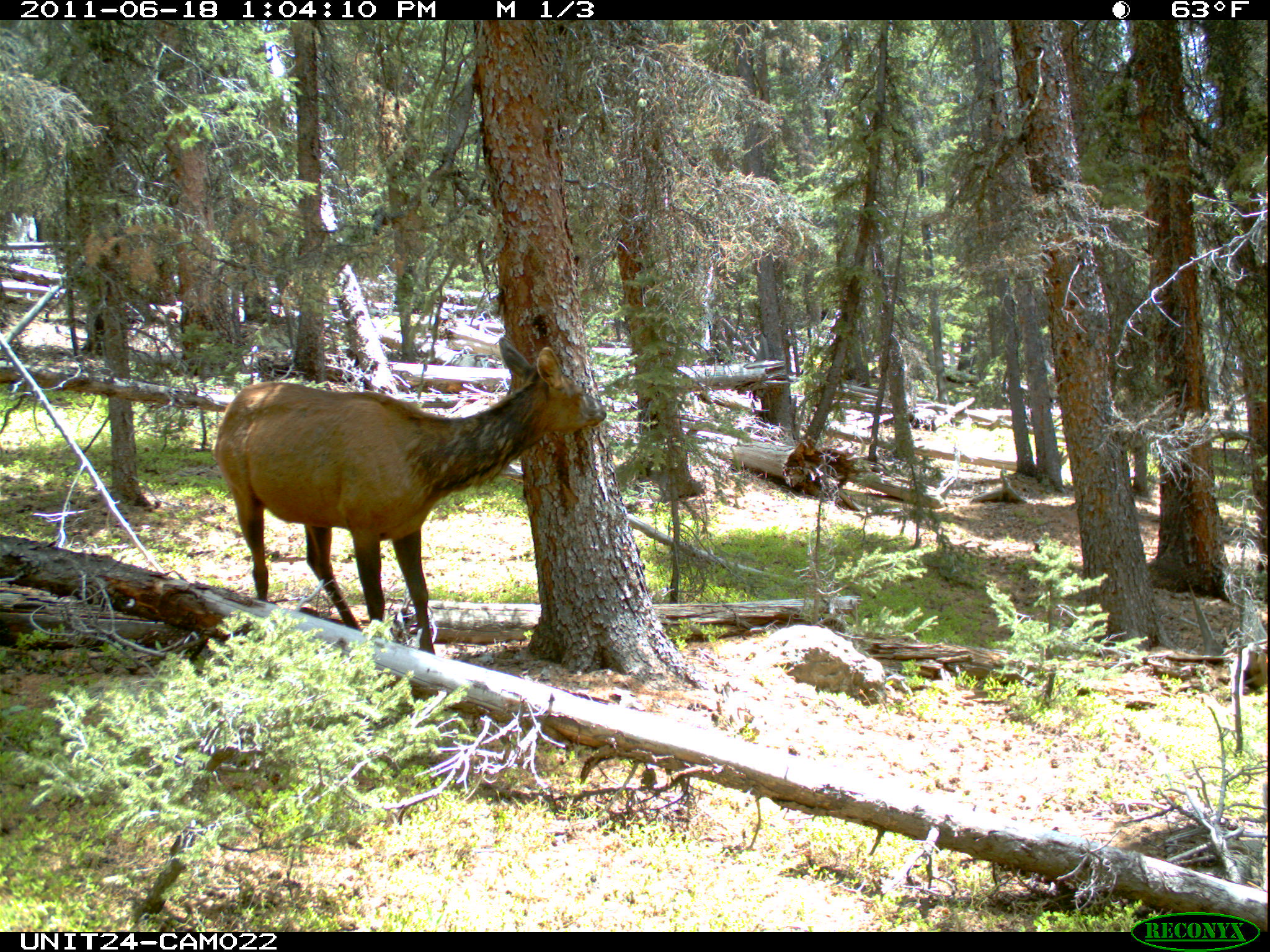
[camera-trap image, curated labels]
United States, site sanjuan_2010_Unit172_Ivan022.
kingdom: Animalia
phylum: Chordata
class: Mammalia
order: Artiodactyla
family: Cervidae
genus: Cervus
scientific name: Cervus elaphus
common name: red deer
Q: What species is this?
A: Cervus elaphus (red deer).